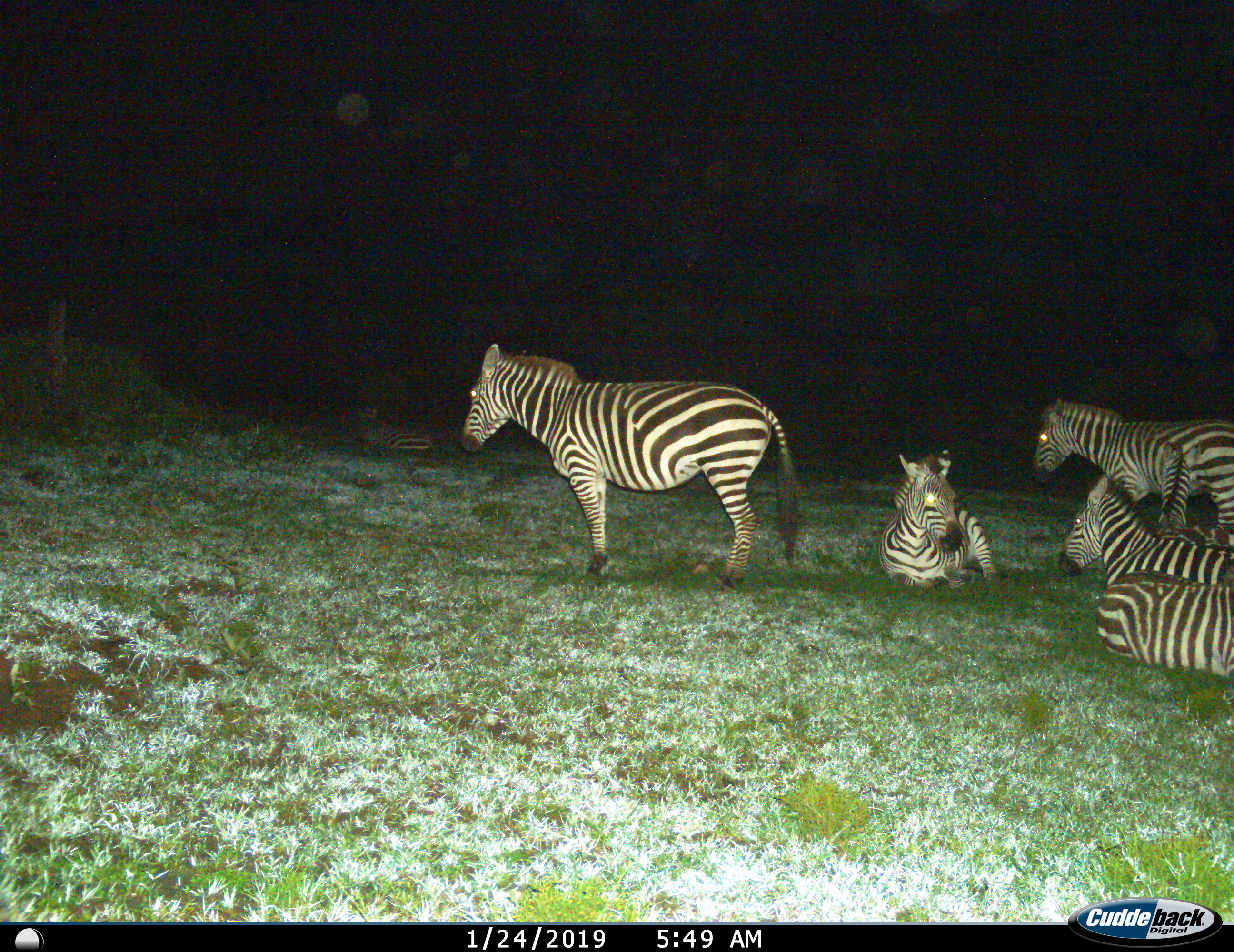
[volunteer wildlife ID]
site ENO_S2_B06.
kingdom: Animalia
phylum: Chordata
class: Mammalia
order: Perissodactyla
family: Equidae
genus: Equus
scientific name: Equus quagga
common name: plains zebra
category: zebraplains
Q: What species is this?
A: Zebraplains (plains zebra) (Equus quagga).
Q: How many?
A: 6.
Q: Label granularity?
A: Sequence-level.